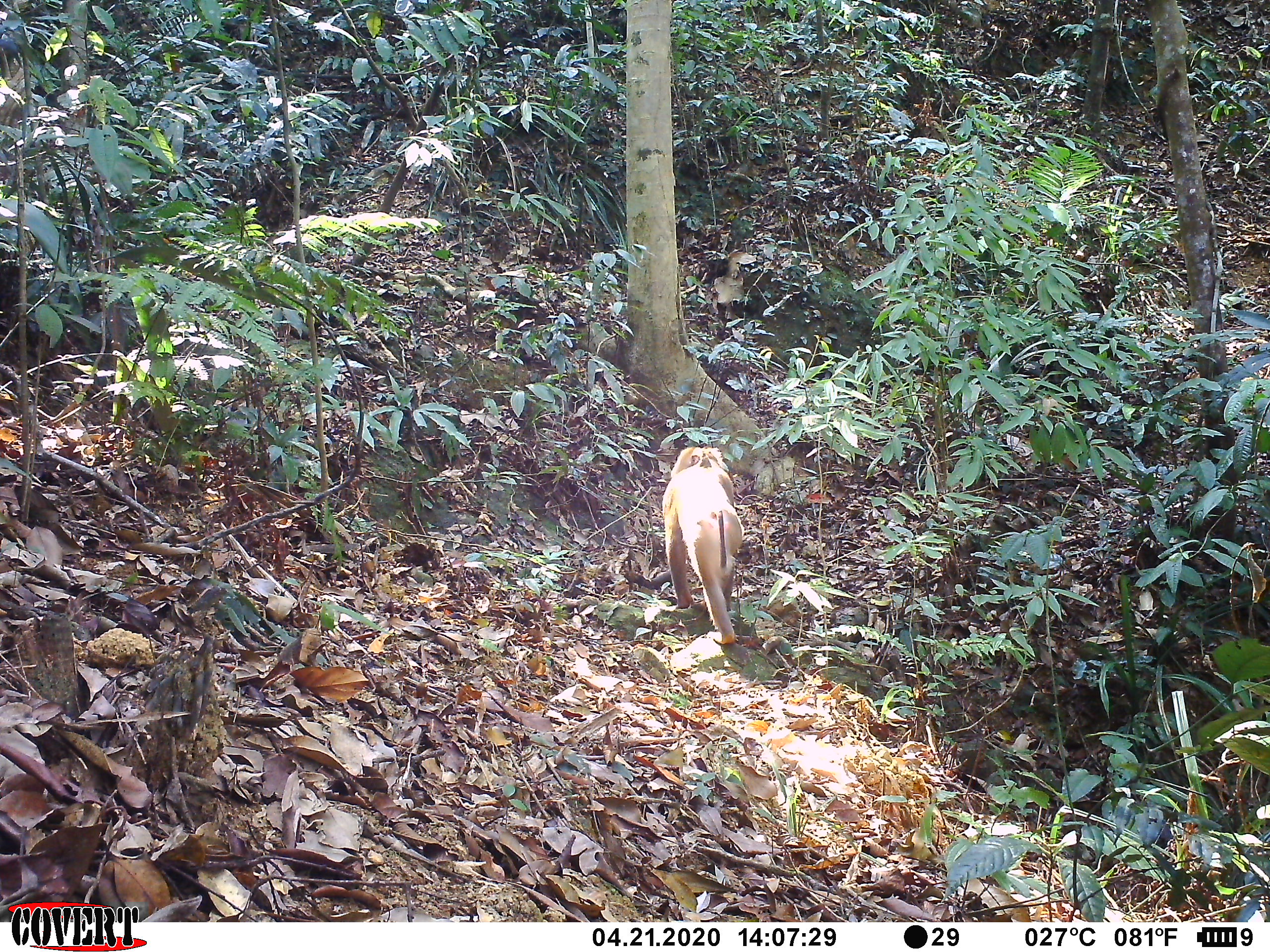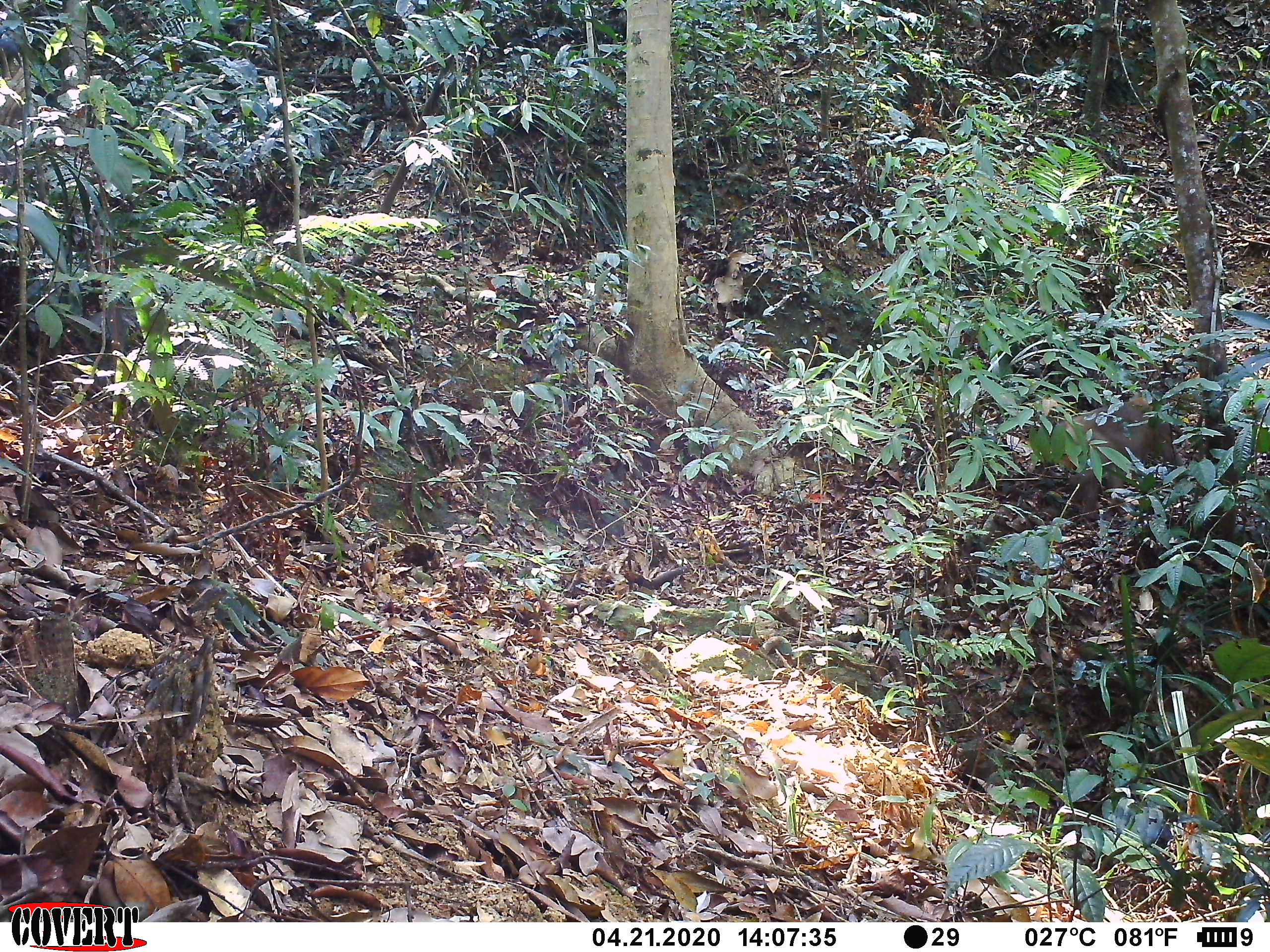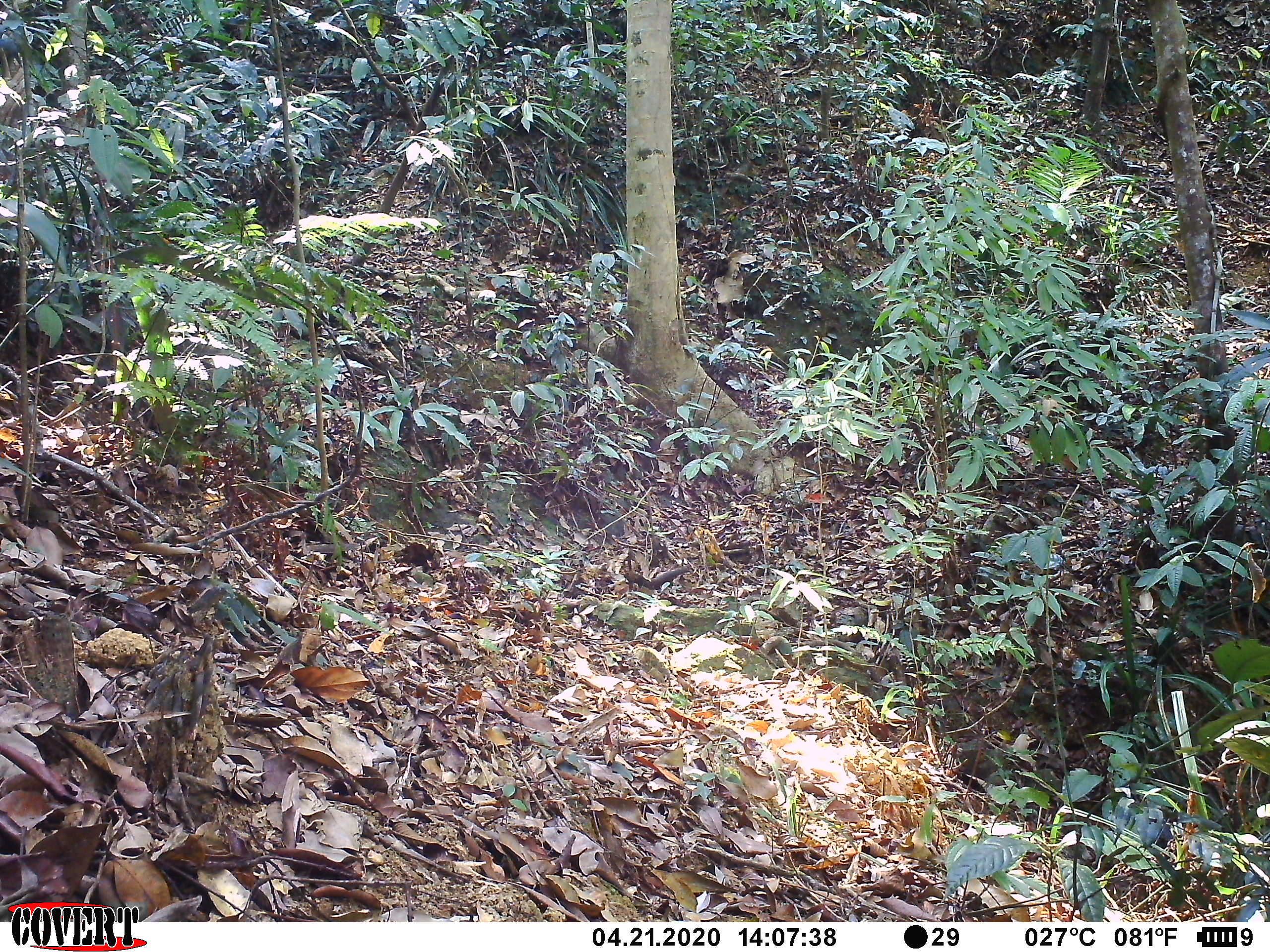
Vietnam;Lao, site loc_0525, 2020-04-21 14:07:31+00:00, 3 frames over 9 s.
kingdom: Animalia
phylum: Chordata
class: Mammalia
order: Primates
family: Cercopithecidae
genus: Macaca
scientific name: Macaca nemestrina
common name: pig-tailed macaque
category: pig tailed macaque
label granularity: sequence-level